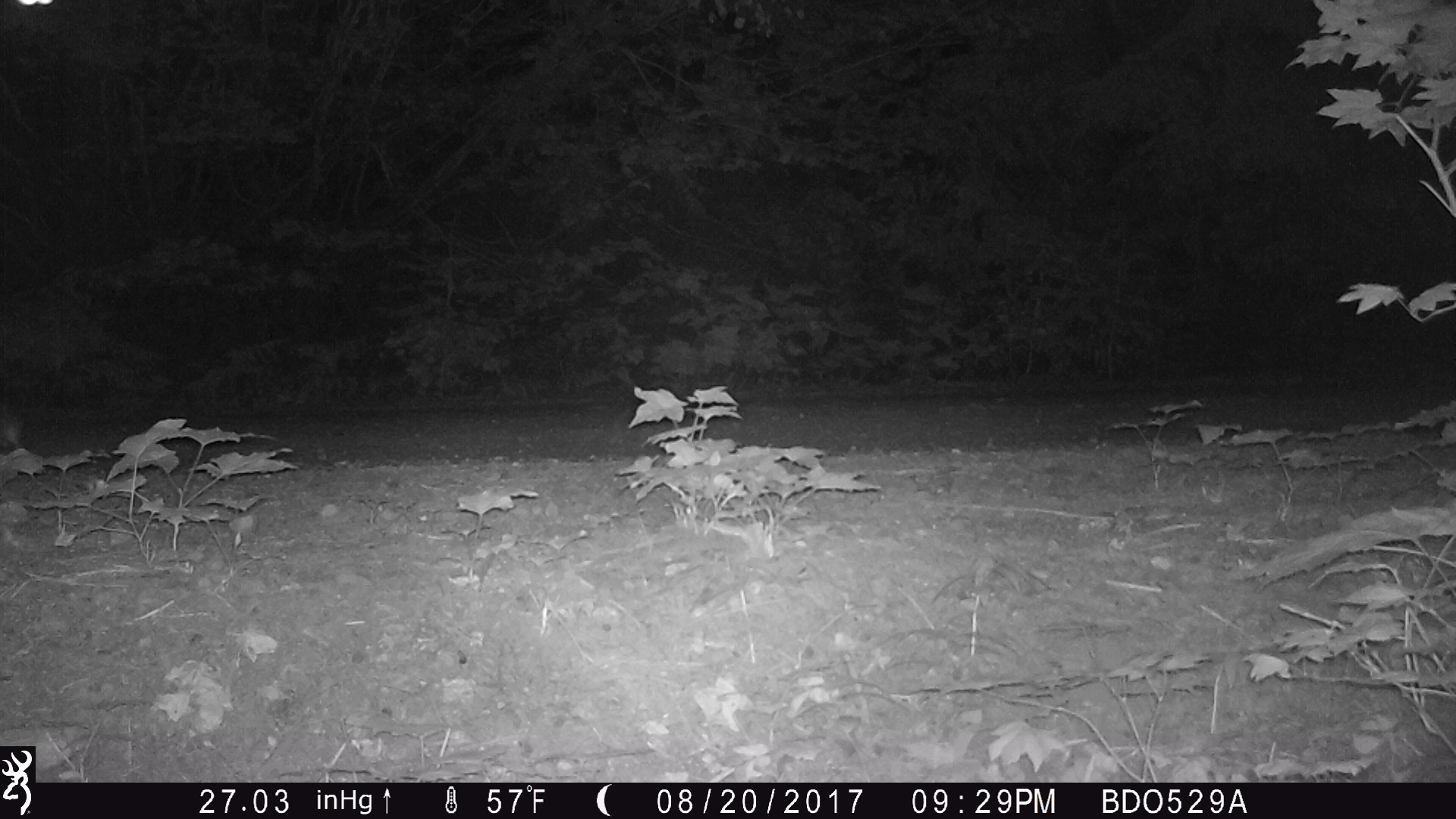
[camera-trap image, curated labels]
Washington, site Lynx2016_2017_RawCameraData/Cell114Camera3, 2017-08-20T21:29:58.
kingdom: Animalia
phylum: Chordata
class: Mammalia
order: Lagomorpha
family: Leporidae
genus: Lepus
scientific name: Lepus americanus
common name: snowshoe hare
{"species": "Lepus americanus (snowshoe hare)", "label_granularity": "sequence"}